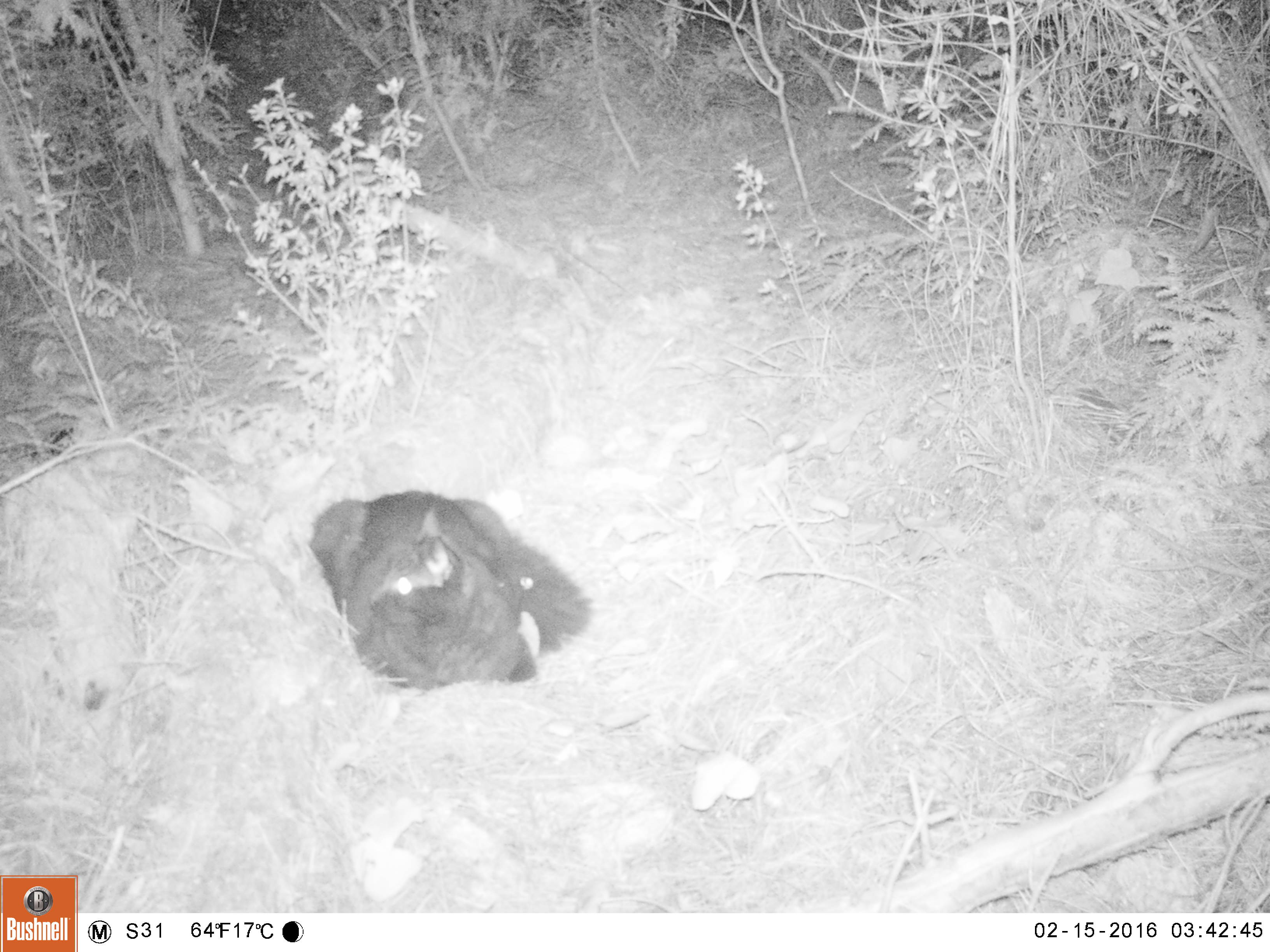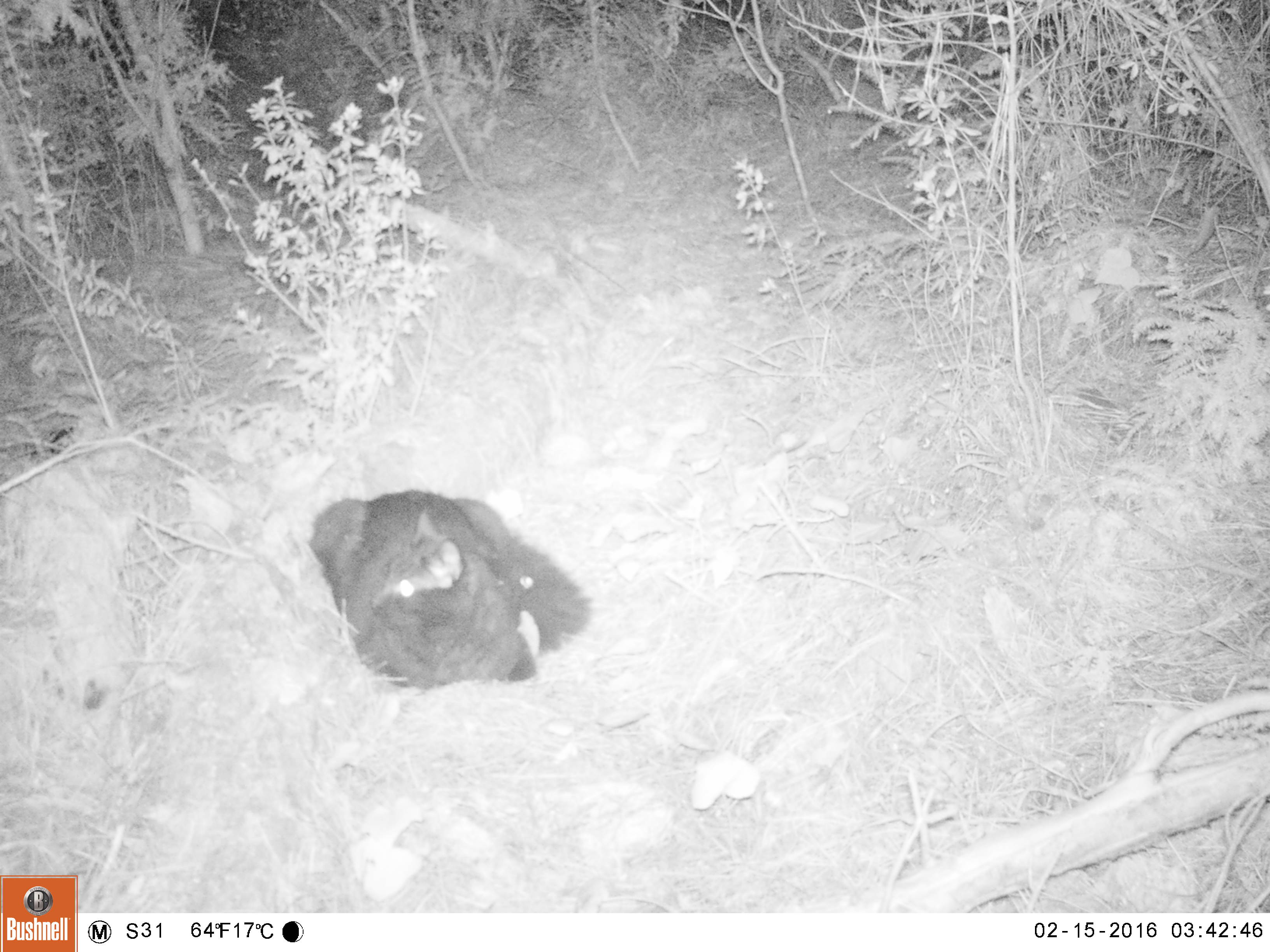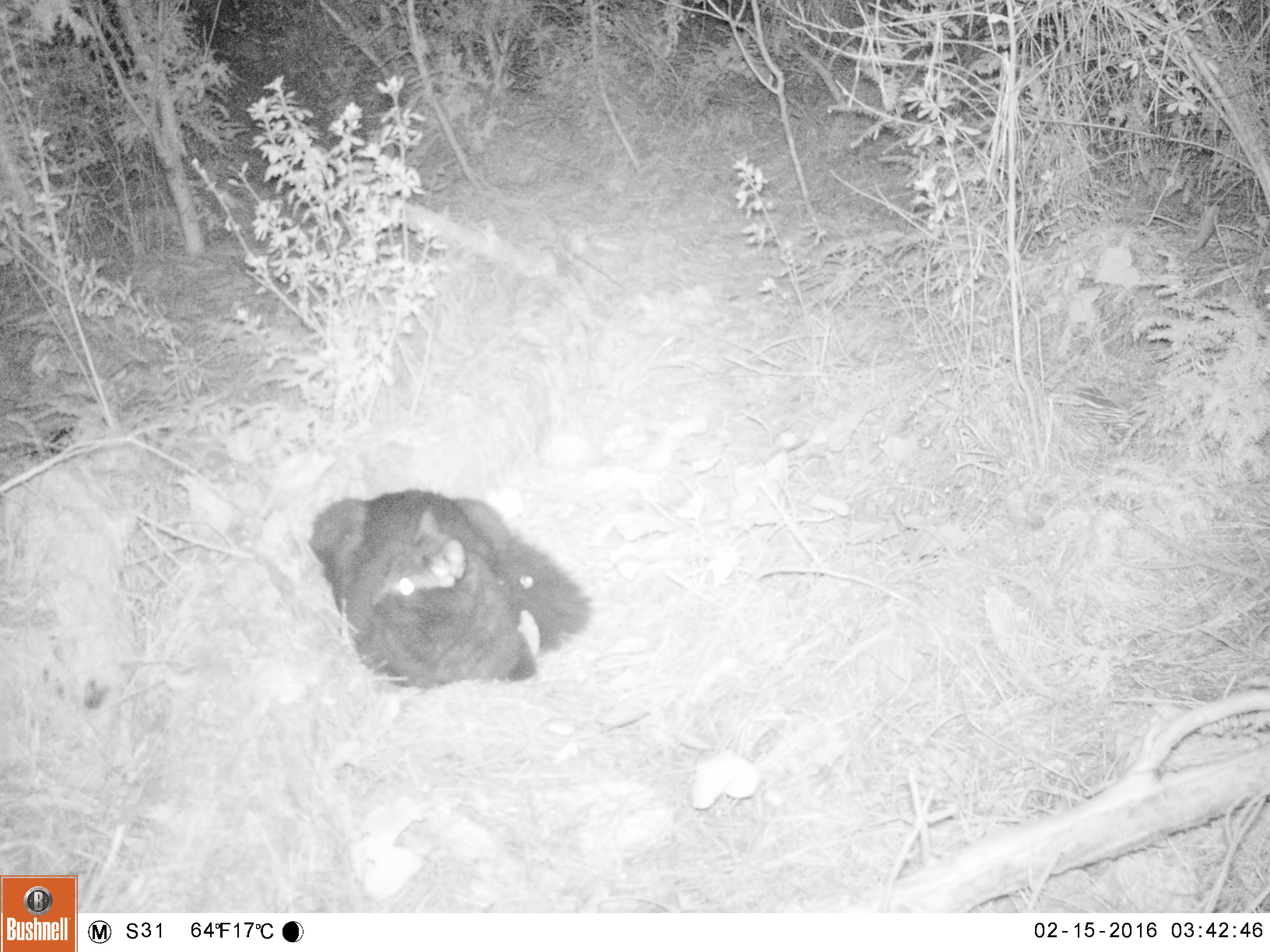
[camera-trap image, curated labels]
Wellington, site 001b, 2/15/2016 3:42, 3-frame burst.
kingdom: Animalia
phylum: Chordata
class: Mammalia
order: Carnivora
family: Felidae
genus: Felis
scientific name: Felis catus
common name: cat